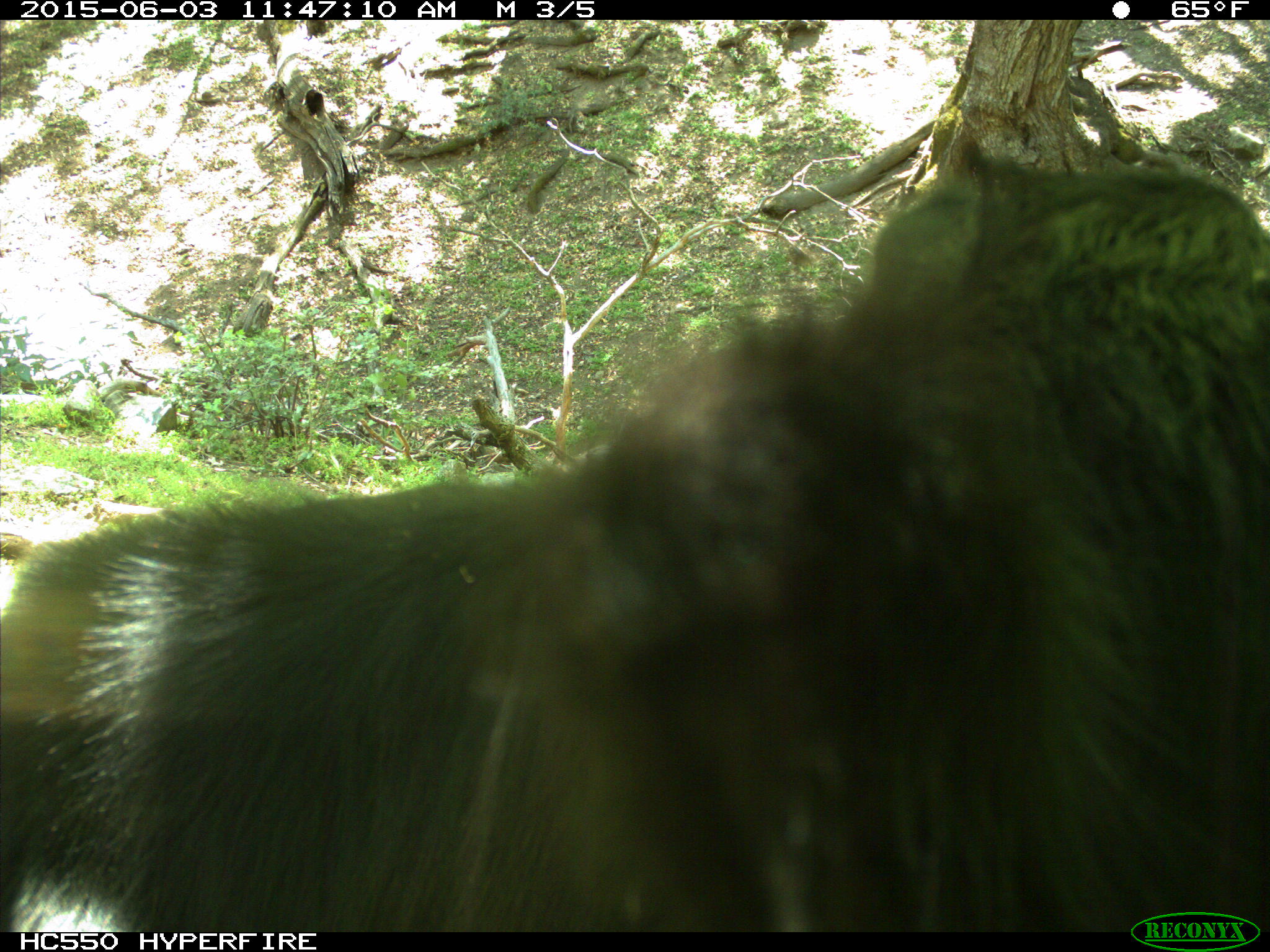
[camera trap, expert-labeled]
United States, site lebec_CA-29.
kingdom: Animalia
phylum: Chordata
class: Mammalia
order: Artiodactyla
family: Bovidae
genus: Bos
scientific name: Bos taurus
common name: domestic cow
Bos taurus (domestic cow).